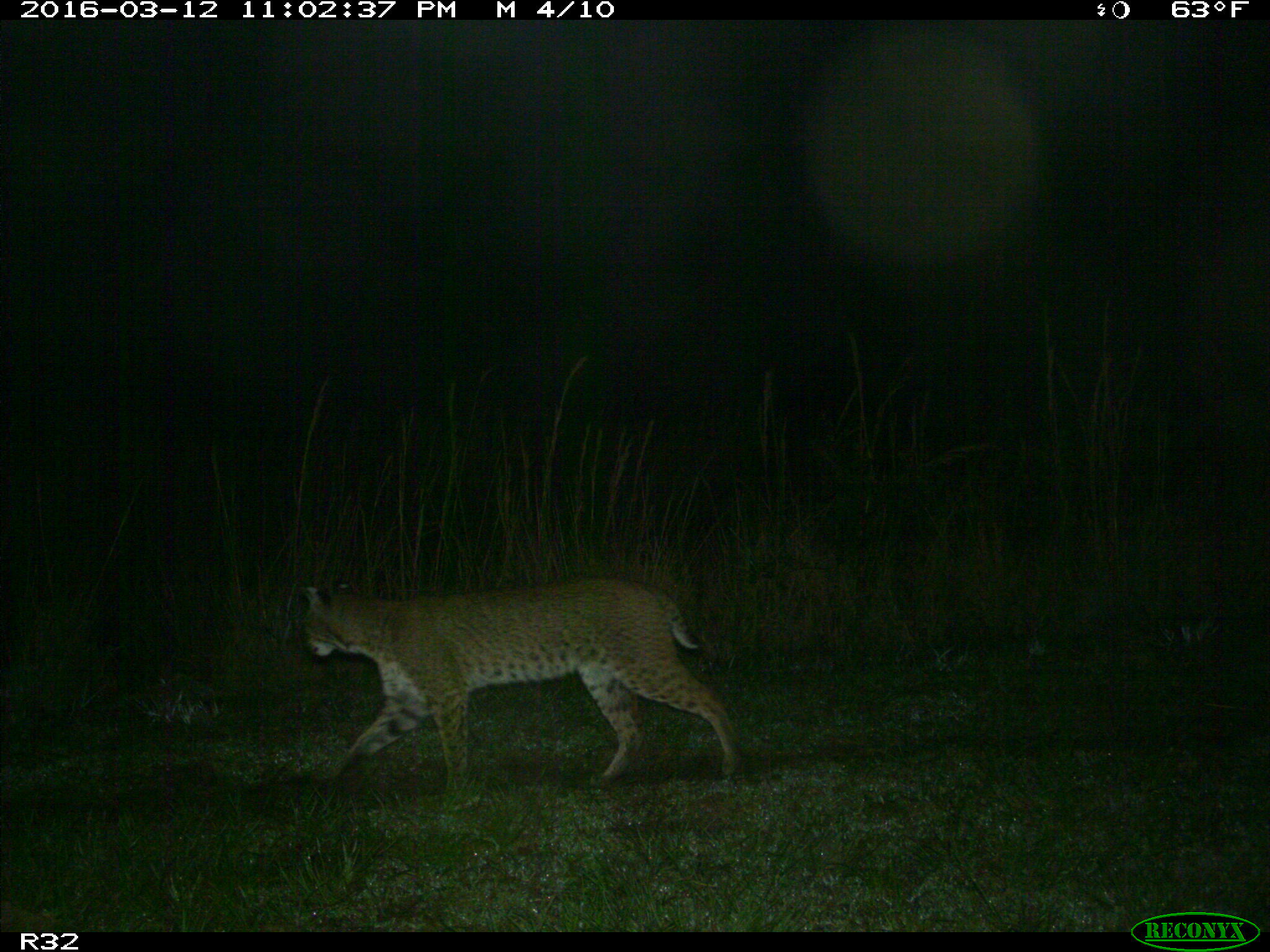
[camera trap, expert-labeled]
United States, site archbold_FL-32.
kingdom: Animalia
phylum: Chordata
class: Mammalia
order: Carnivora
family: Felidae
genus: Lynx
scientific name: Lynx rufus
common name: bobcat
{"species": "Lynx rufus (bobcat)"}